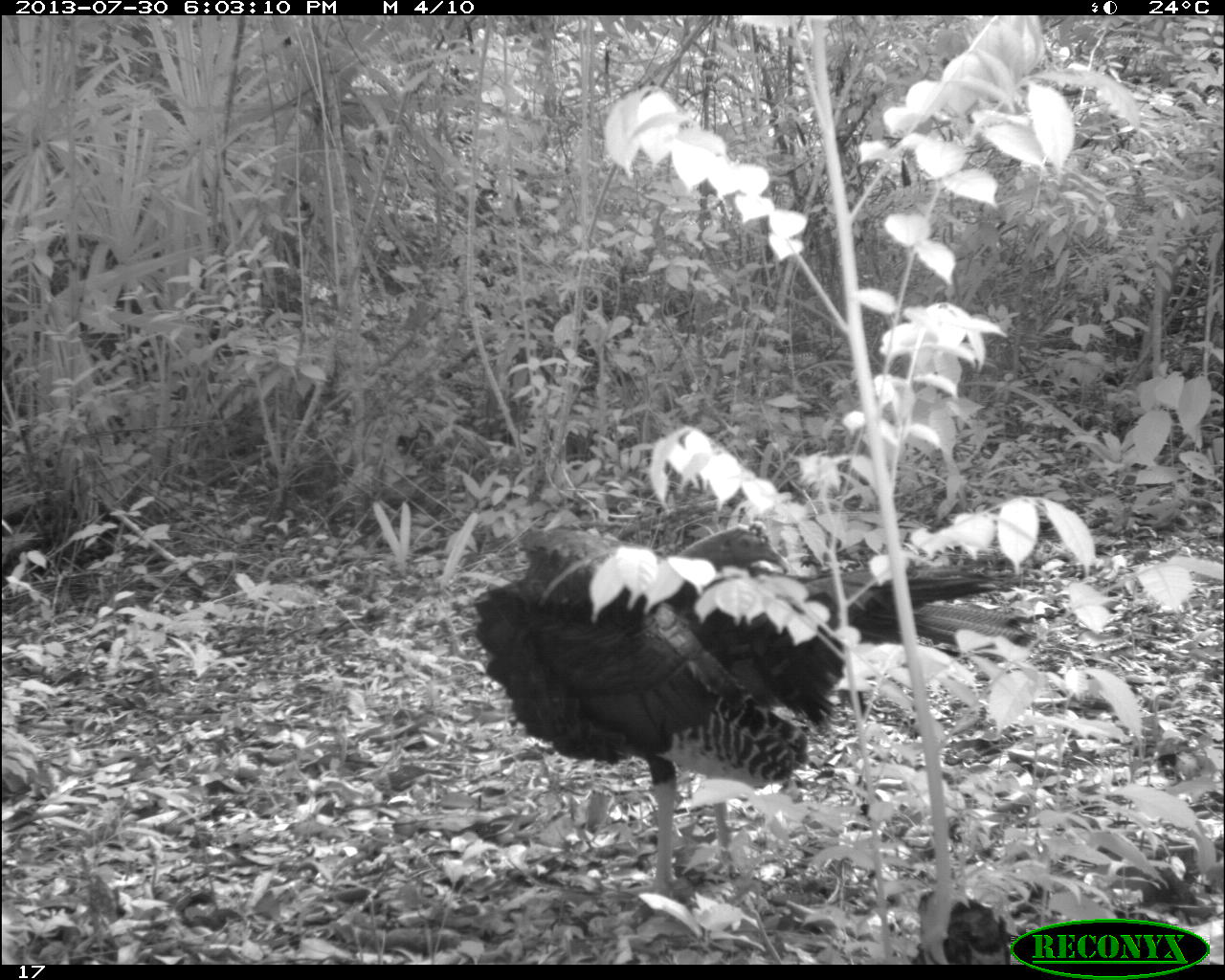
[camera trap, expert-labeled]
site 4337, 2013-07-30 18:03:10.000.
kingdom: Animalia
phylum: Chordata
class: Aves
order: Galliformes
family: Phasianidae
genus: Meleagris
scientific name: Meleagris ocellata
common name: ocellated turkey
Meleagris ocellata (ocellated turkey), count 2.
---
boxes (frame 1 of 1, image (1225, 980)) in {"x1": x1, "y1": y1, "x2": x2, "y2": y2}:
meleagris ocellata: {"x1": 471, "y1": 517, "x2": 1036, "y2": 904}